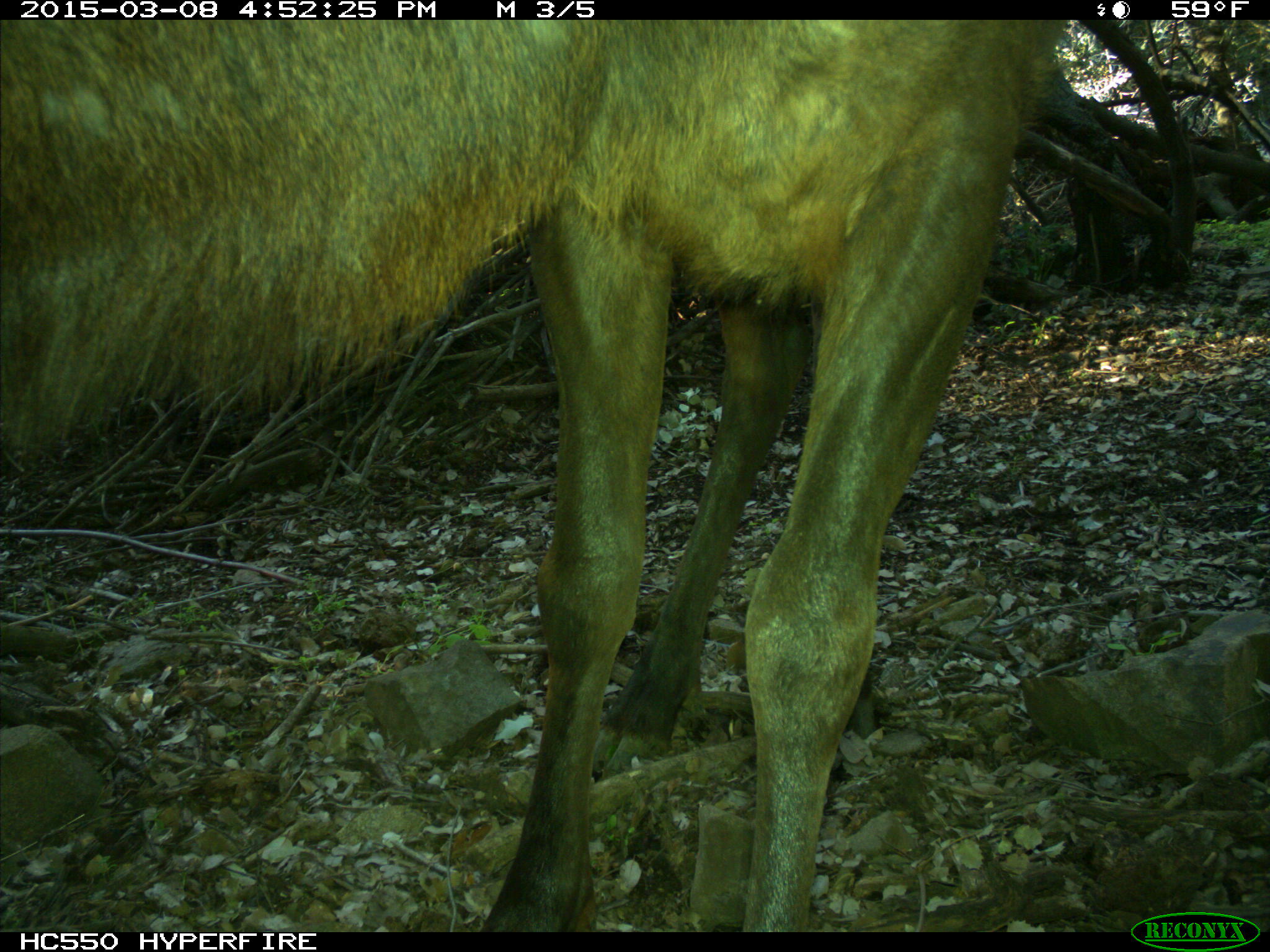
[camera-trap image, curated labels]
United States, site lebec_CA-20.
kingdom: Animalia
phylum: Chordata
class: Mammalia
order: Artiodactyla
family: Cervidae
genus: Cervus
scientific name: Cervus canadensis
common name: elk